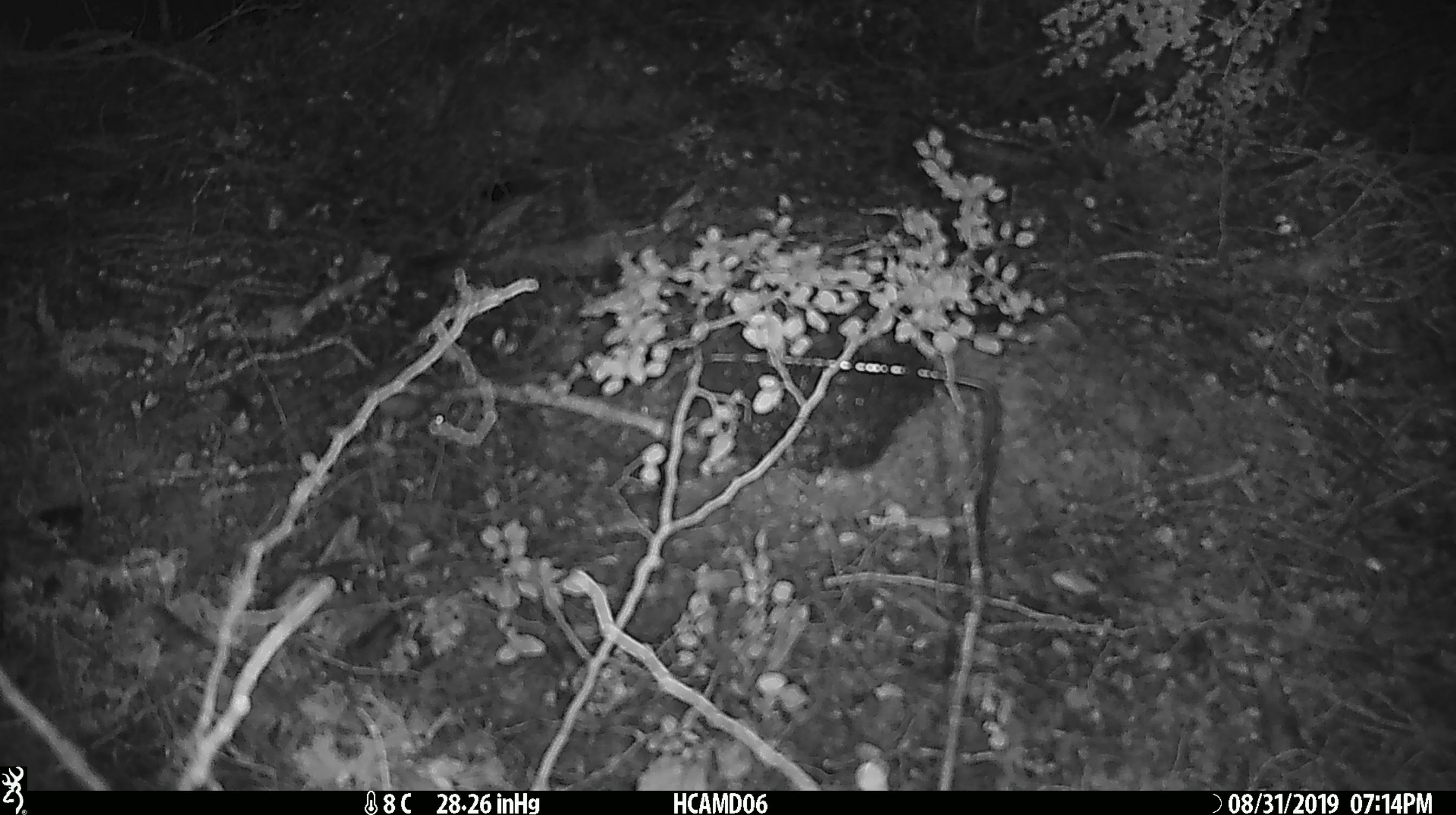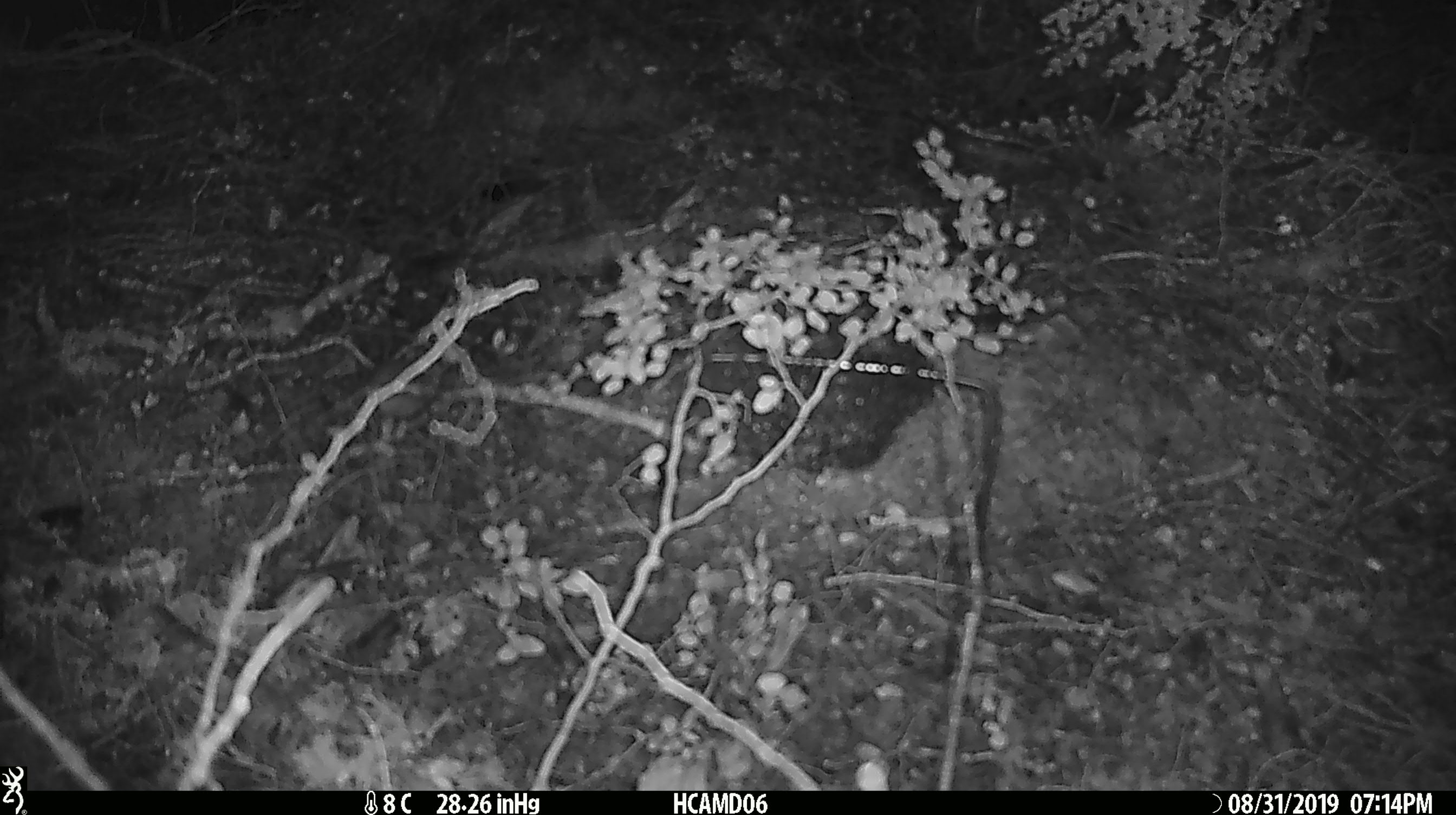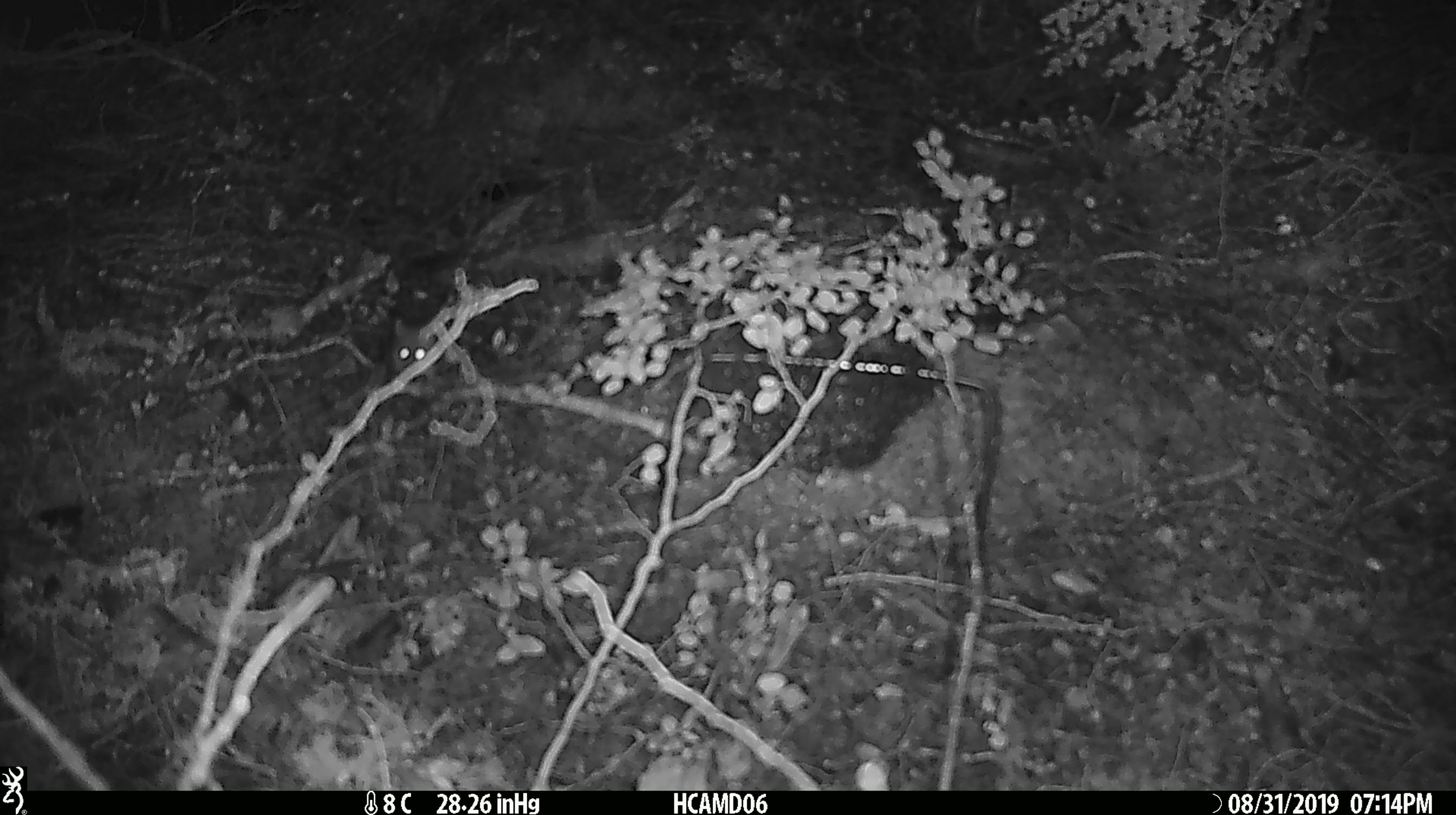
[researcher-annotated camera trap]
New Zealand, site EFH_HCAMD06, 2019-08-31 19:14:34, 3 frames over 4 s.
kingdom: Animalia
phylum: Chordata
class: Mammalia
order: Rodentia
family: Muridae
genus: Mus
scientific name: Mus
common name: mouse